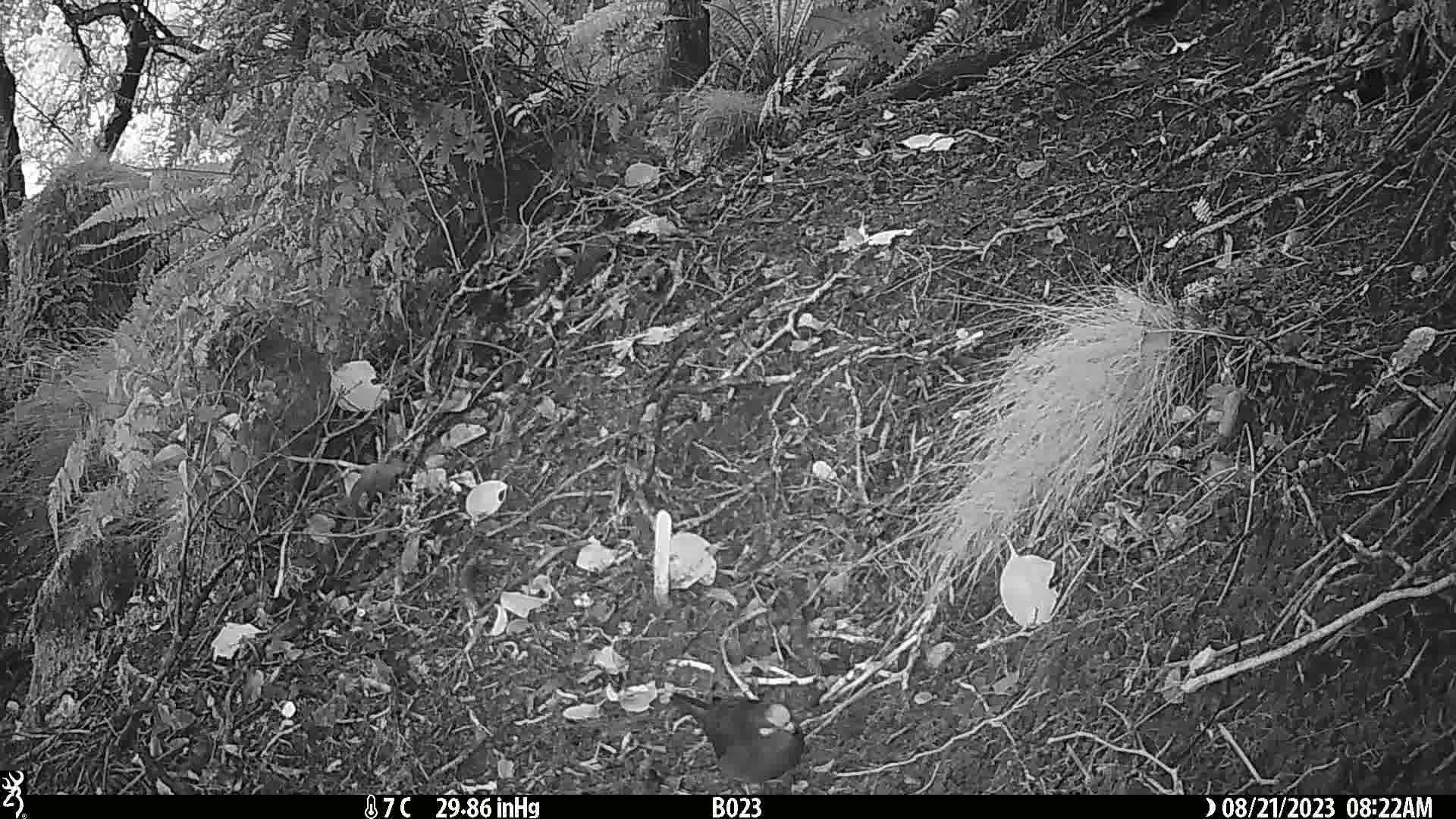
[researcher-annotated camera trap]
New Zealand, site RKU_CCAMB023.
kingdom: Animalia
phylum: Chordata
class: Aves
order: Psittaciformes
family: Psittaculidae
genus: Cyanoramphus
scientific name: Cyanoramphus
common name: parakeet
Parakeet (Cyanoramphus).